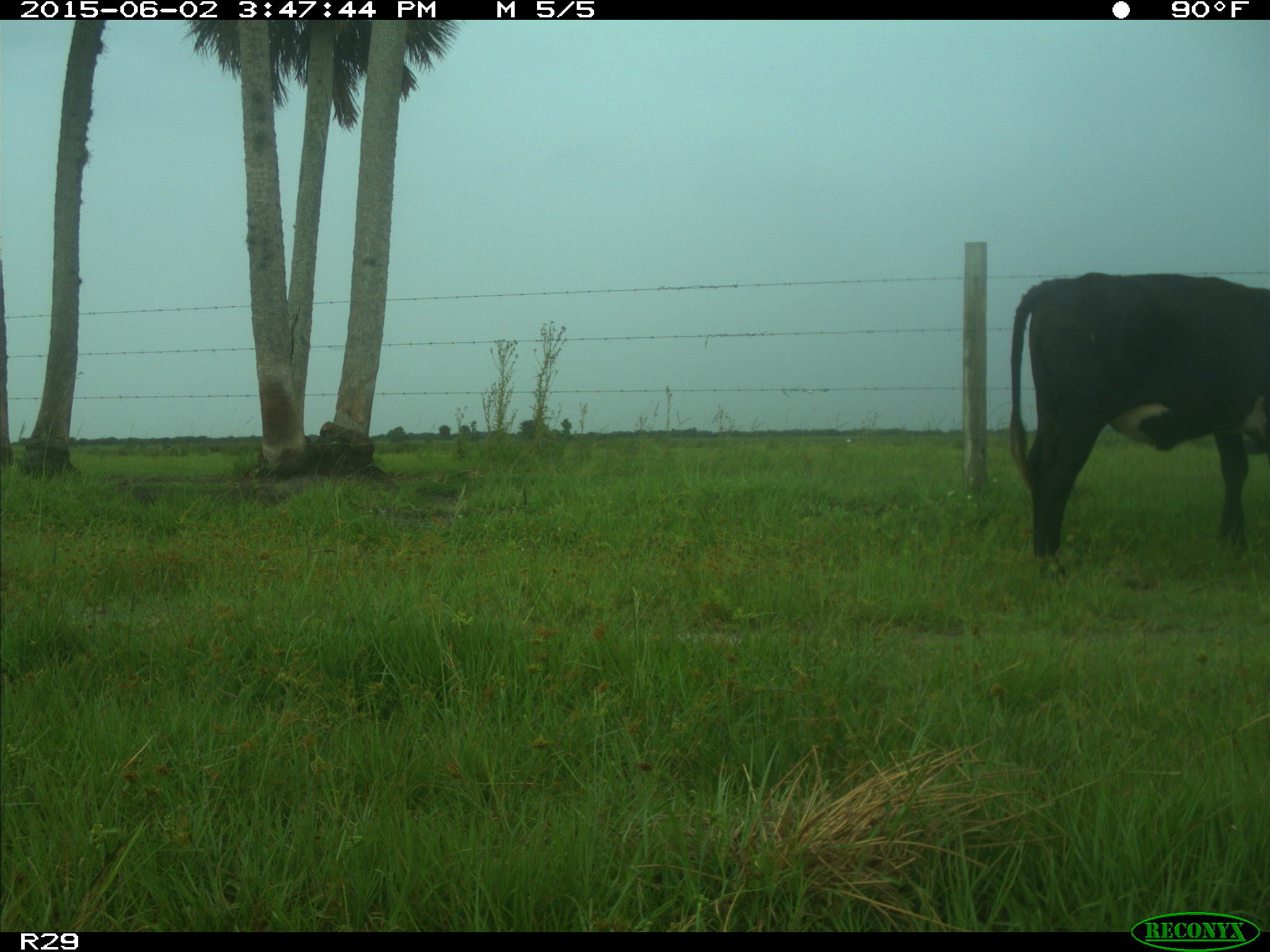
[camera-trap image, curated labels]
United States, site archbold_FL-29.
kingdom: Animalia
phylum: Chordata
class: Mammalia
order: Artiodactyla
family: Bovidae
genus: Bos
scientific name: Bos taurus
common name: domestic cow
Bos taurus (domestic cow).